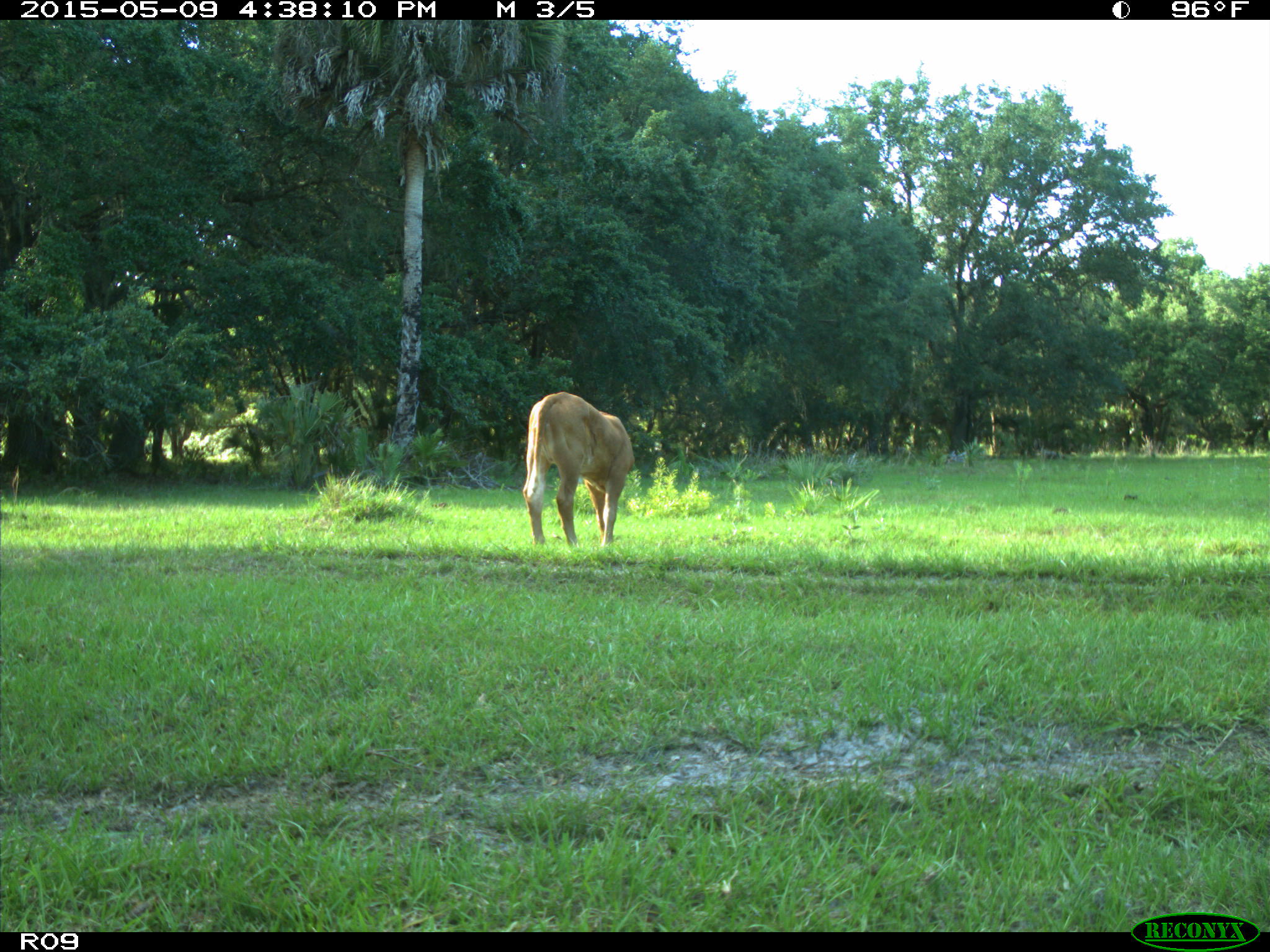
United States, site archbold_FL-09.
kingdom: Animalia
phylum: Chordata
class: Mammalia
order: Artiodactyla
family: Bovidae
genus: Bos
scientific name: Bos taurus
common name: domestic cow